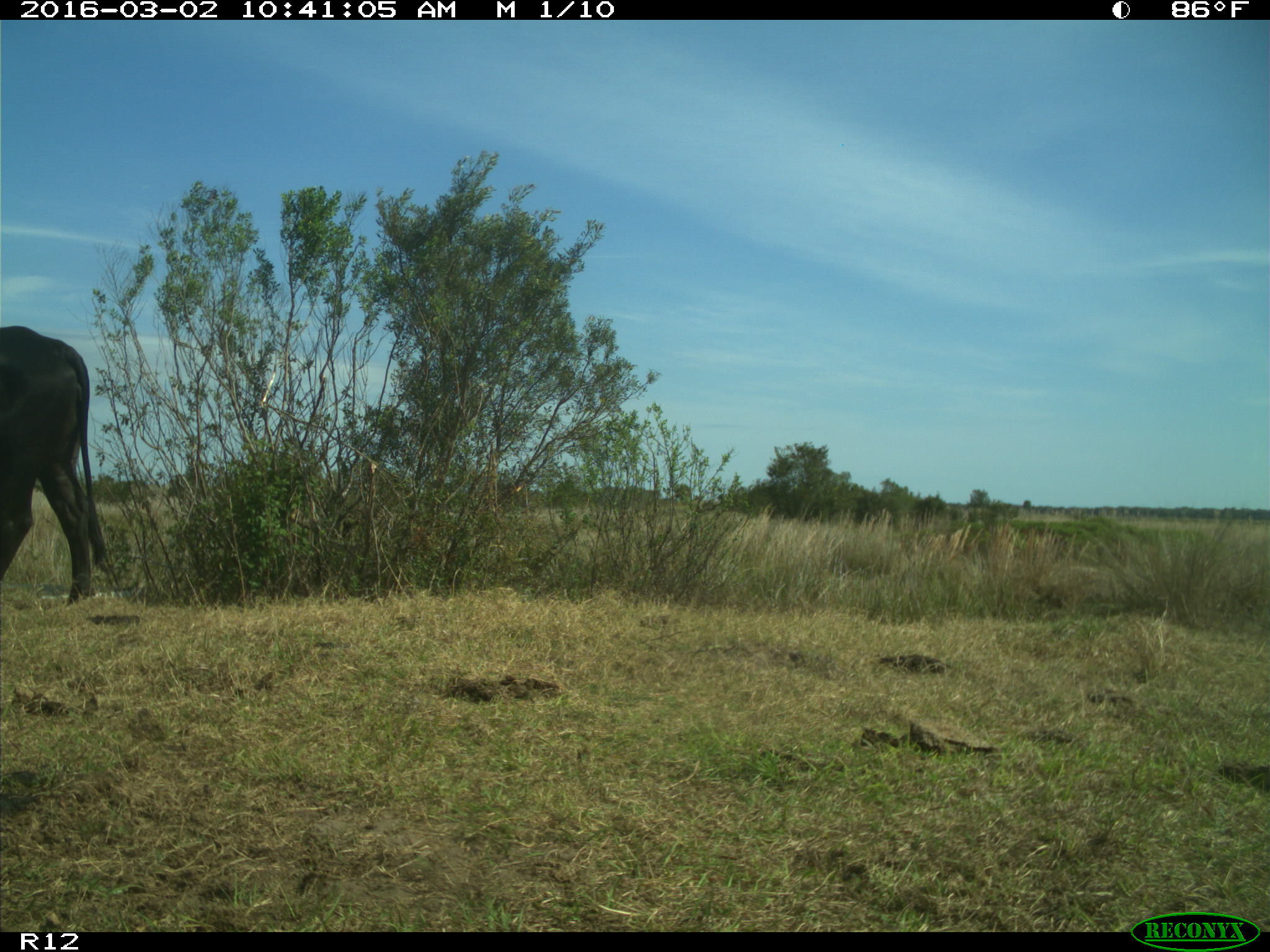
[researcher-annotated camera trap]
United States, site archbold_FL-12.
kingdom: Animalia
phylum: Chordata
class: Mammalia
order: Artiodactyla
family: Bovidae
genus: Bos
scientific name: Bos taurus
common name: domestic cow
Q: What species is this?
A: Bos taurus (domestic cow).